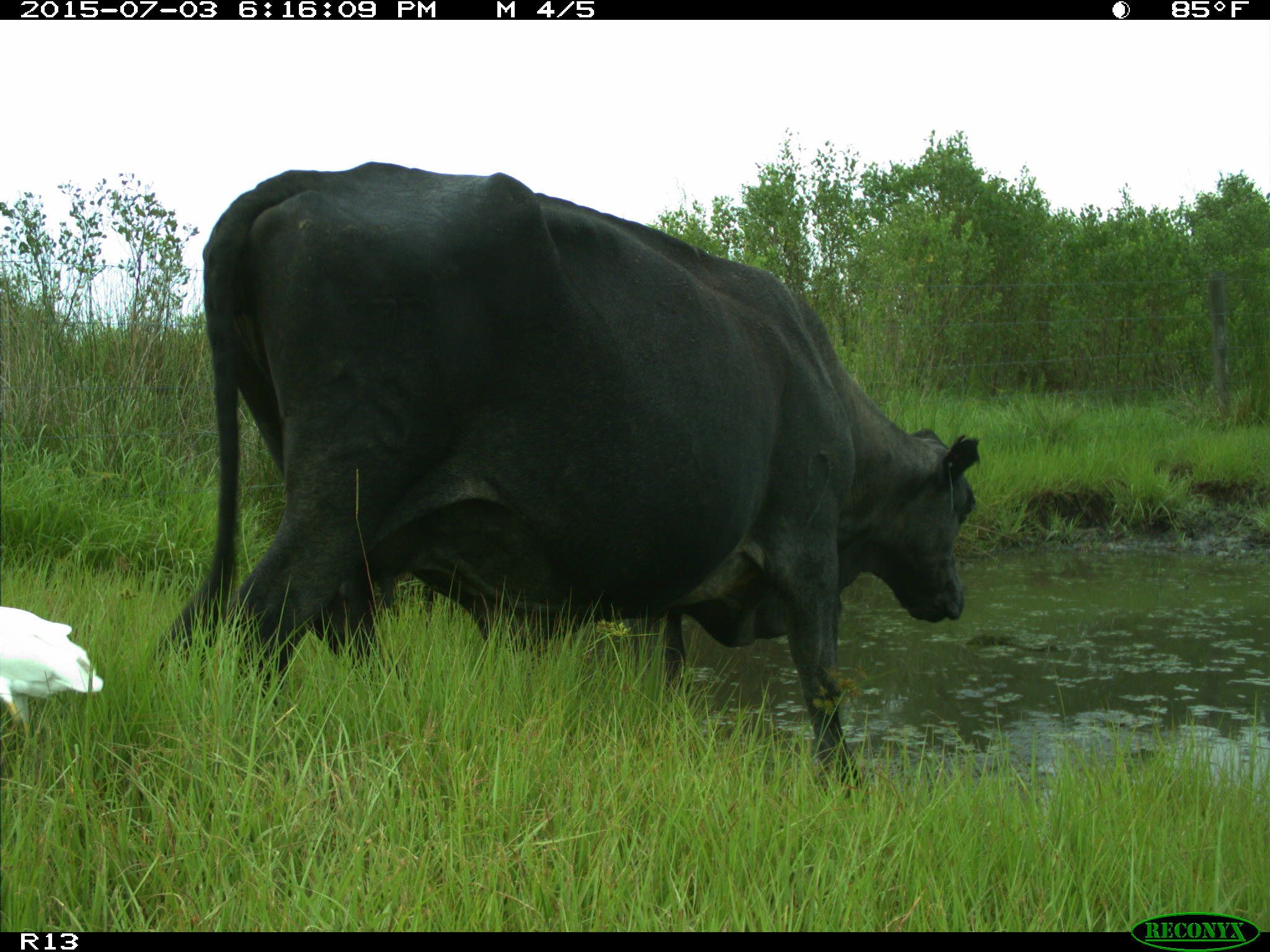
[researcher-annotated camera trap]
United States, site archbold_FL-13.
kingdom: Animalia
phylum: Chordata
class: Mammalia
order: Artiodactyla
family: Bovidae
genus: Bos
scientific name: Bos taurus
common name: domestic cow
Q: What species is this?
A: Bos taurus (domestic cow).